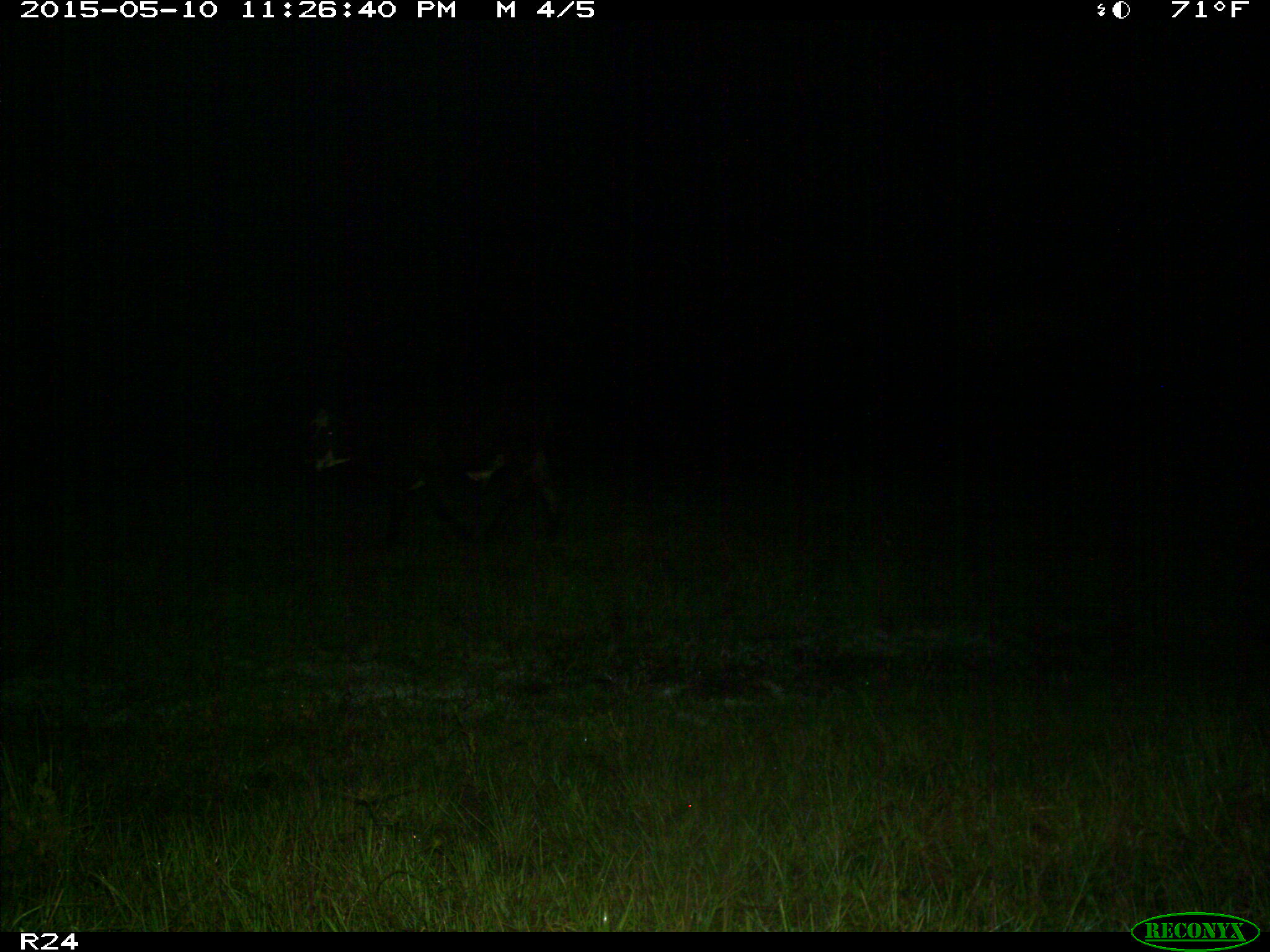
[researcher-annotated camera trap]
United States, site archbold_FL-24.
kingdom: Animalia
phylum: Chordata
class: Mammalia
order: Artiodactyla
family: Bovidae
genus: Bos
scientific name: Bos taurus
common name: domestic cow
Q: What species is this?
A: Bos taurus (domestic cow).